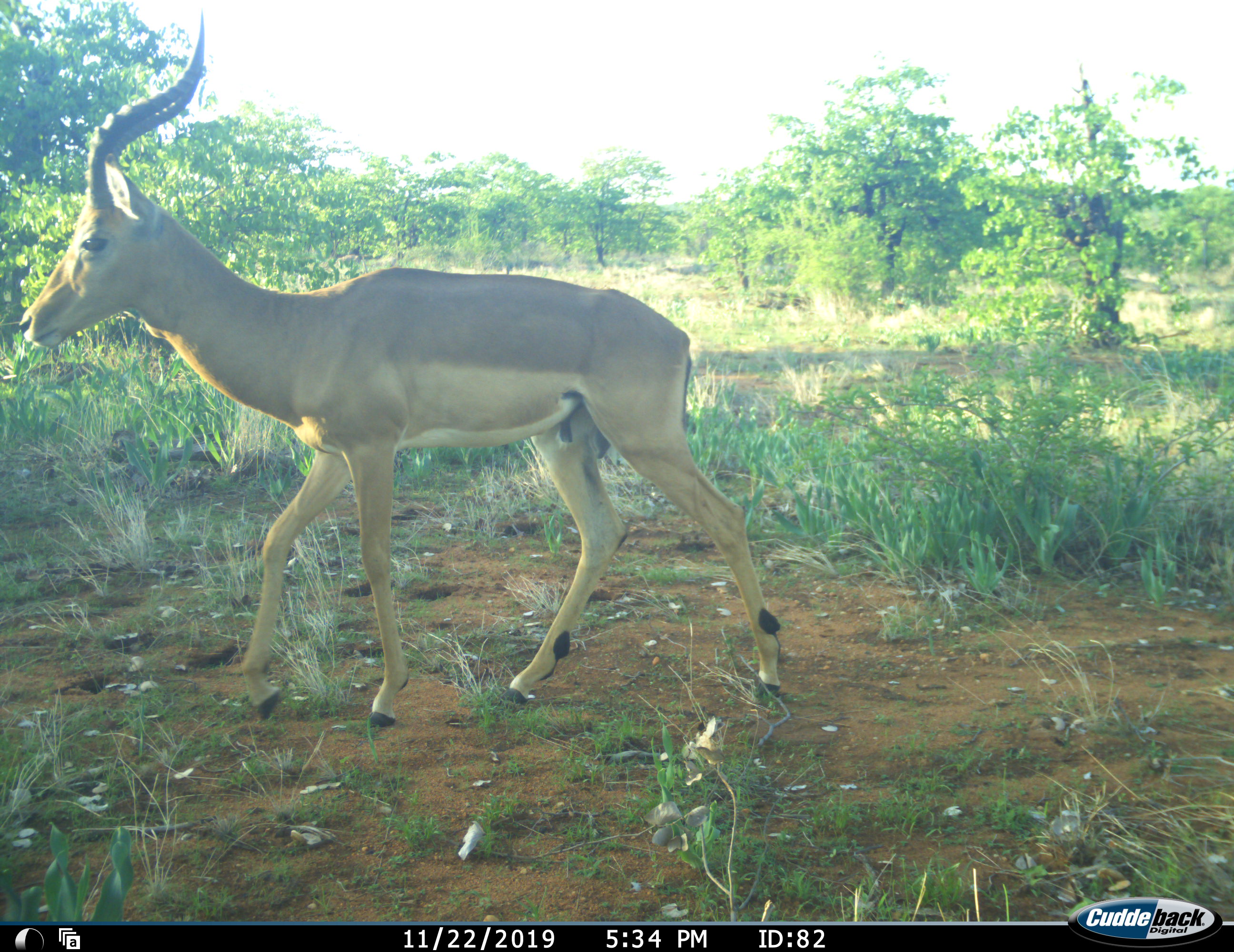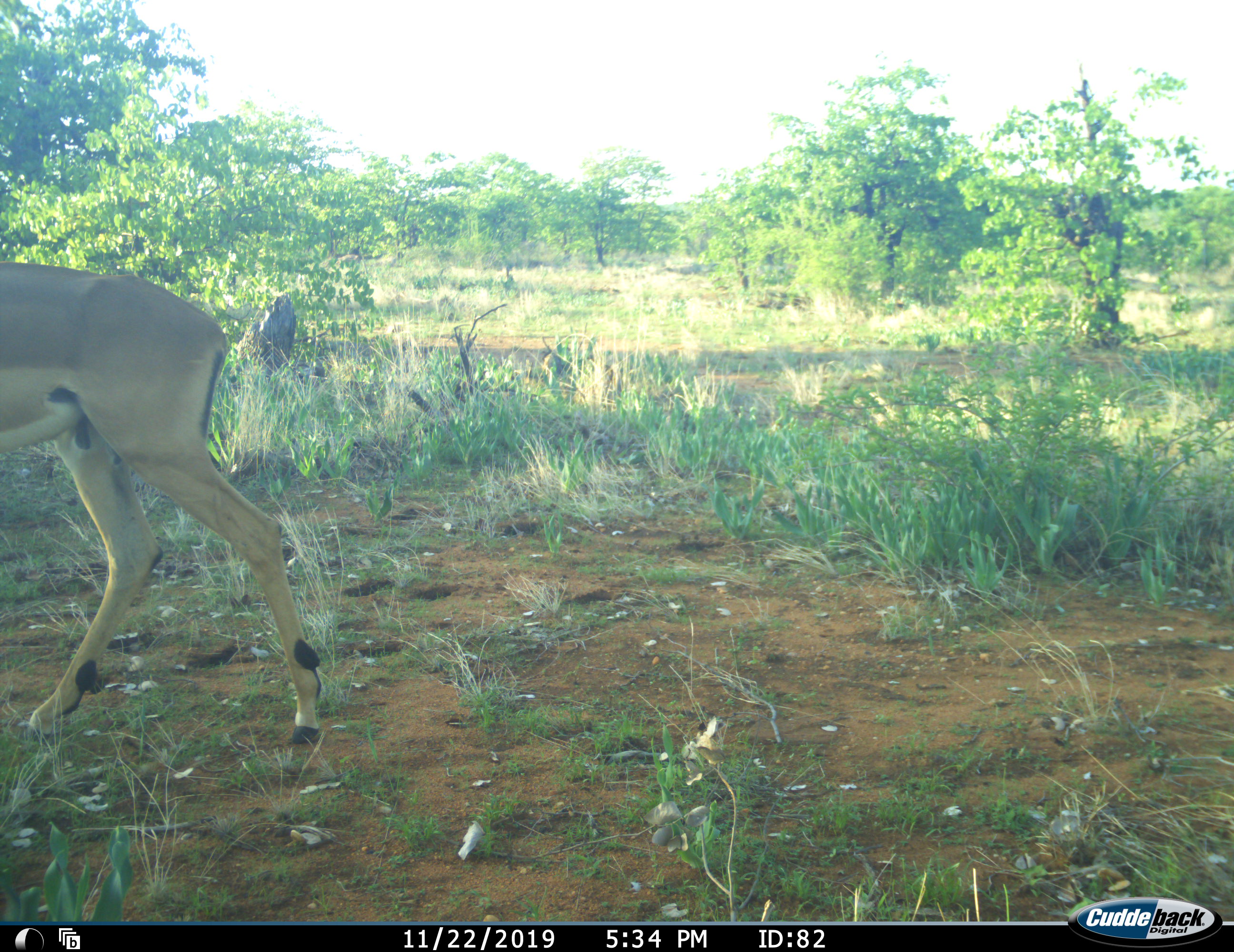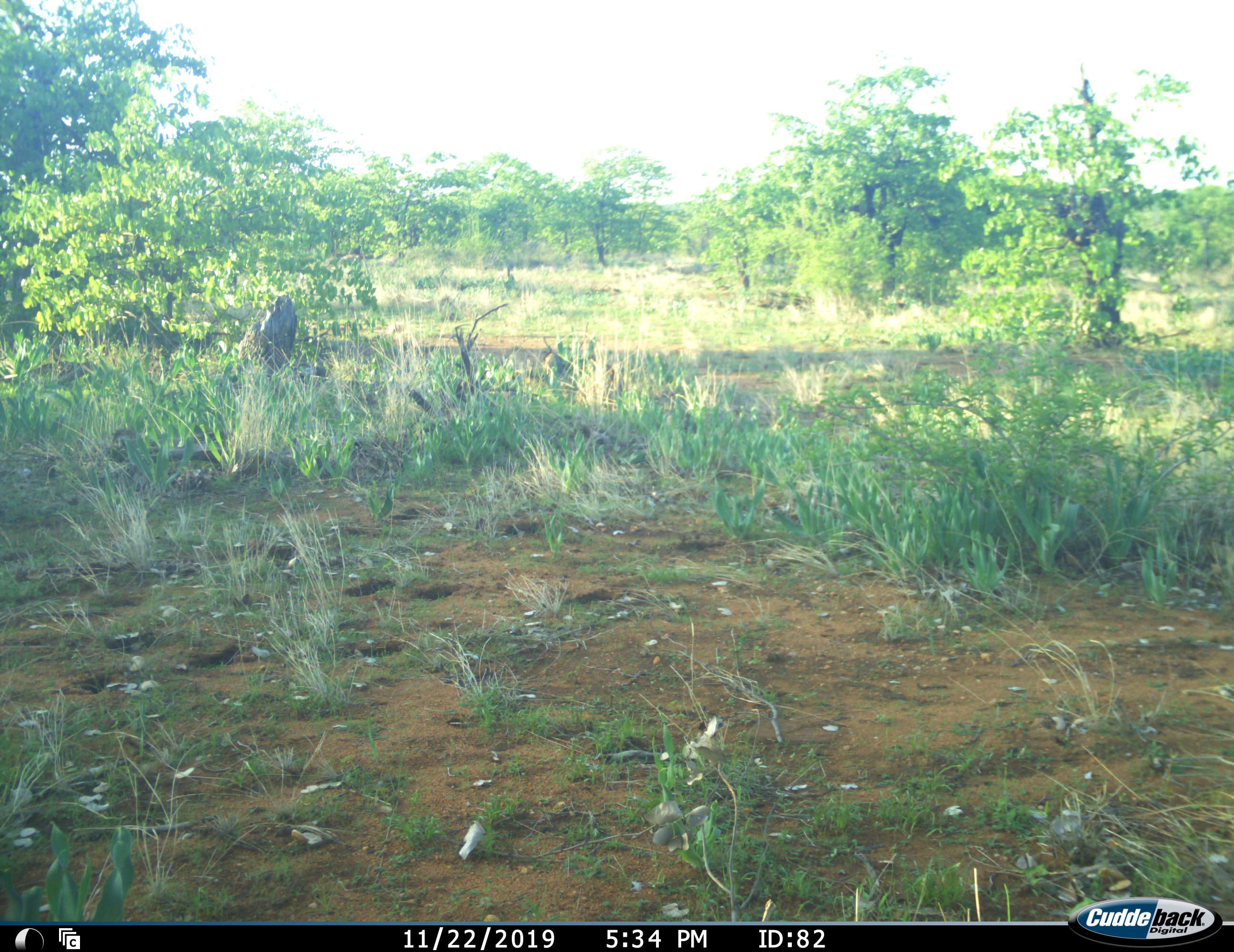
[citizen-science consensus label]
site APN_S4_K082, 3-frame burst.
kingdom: Animalia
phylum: Chordata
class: Mammalia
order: Artiodactyla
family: Bovidae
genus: Aepyceros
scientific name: Aepyceros melampus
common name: impala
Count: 1.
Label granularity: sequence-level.